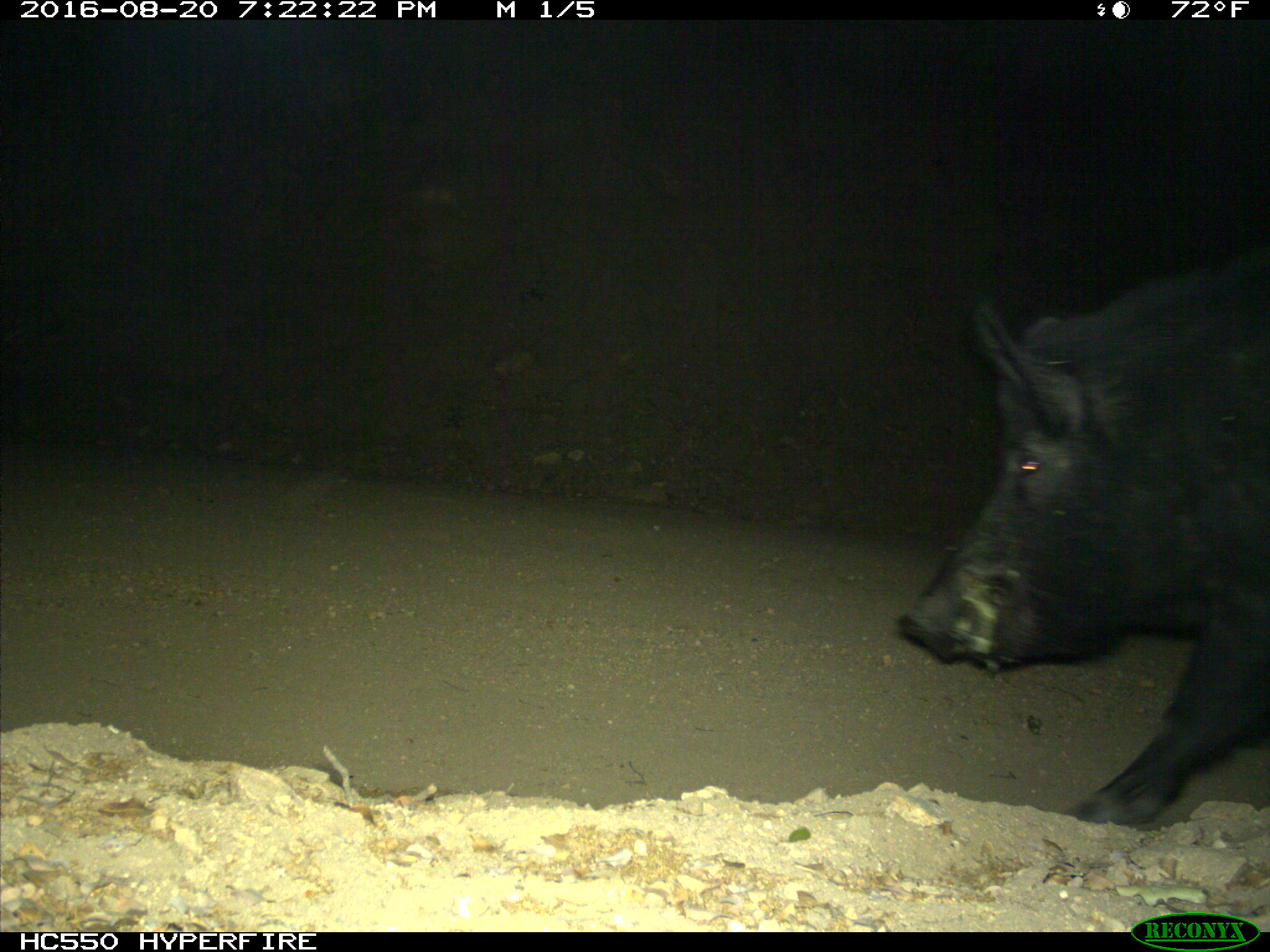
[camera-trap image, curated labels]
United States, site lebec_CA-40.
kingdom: Animalia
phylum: Chordata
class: Mammalia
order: Artiodactyla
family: Suidae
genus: Sus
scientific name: Sus scrofa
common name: wild boar